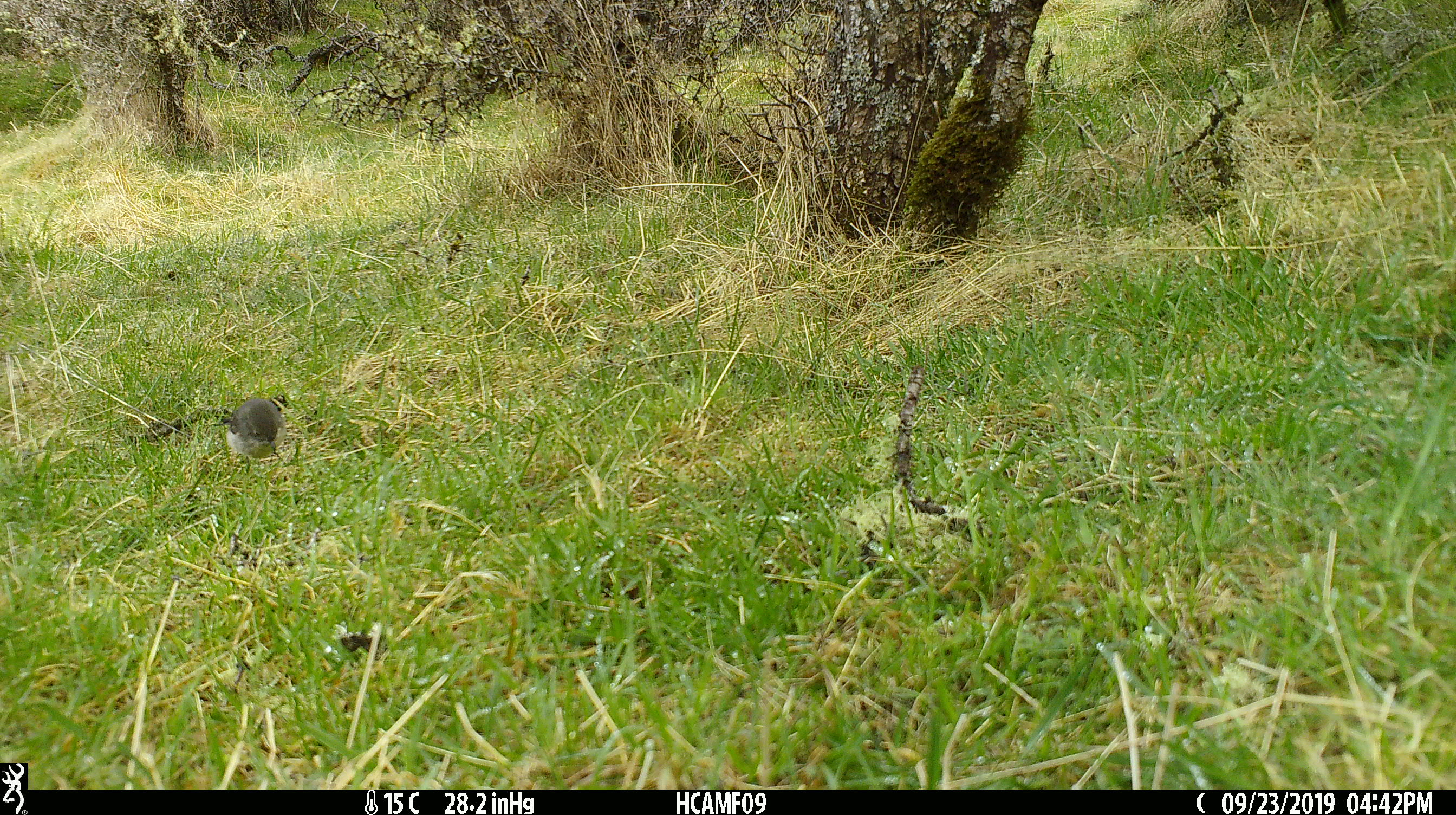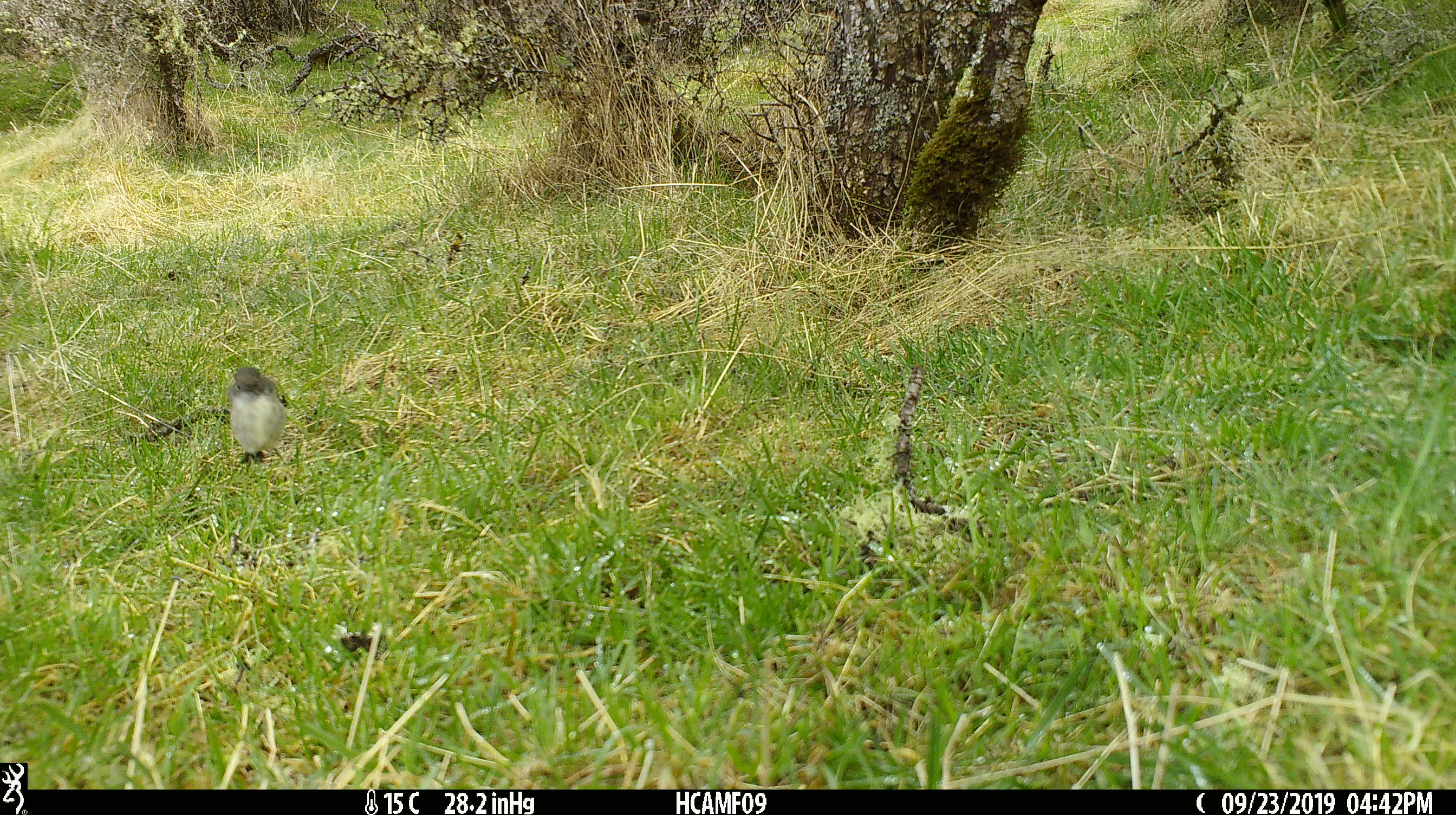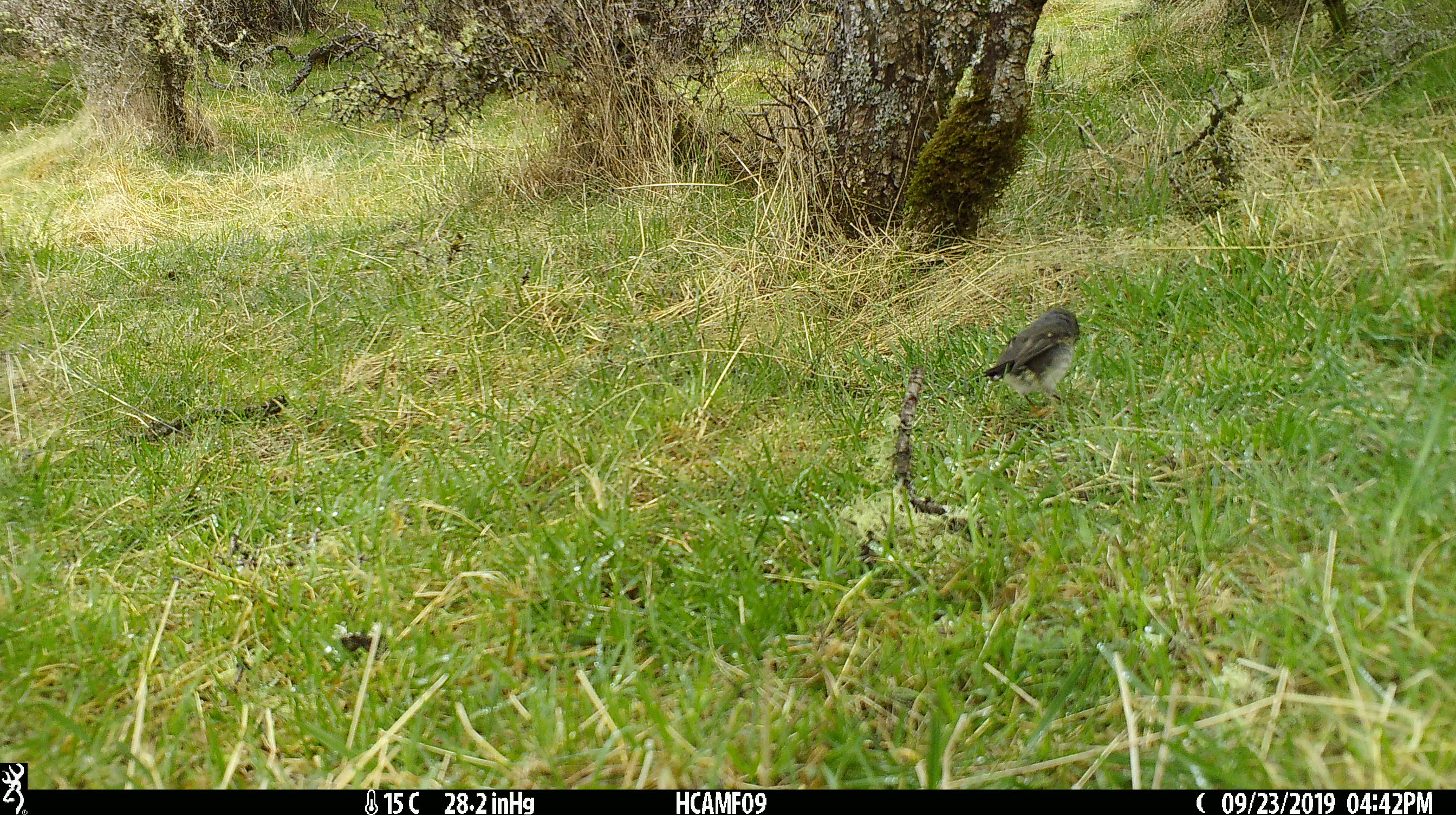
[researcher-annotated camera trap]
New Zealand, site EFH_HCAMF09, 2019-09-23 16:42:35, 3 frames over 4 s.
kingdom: Animalia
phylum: Chordata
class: Aves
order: Passeriformes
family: Petroicidae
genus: Petroica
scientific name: Petroica australis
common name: new zealand robin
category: robin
Robin (new zealand robin) (Petroica australis).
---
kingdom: Animalia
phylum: Chordata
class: Aves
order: Passeriformes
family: Petroicidae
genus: Petroica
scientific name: Petroica macrocephala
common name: tomtit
Tomtit (Petroica macrocephala).